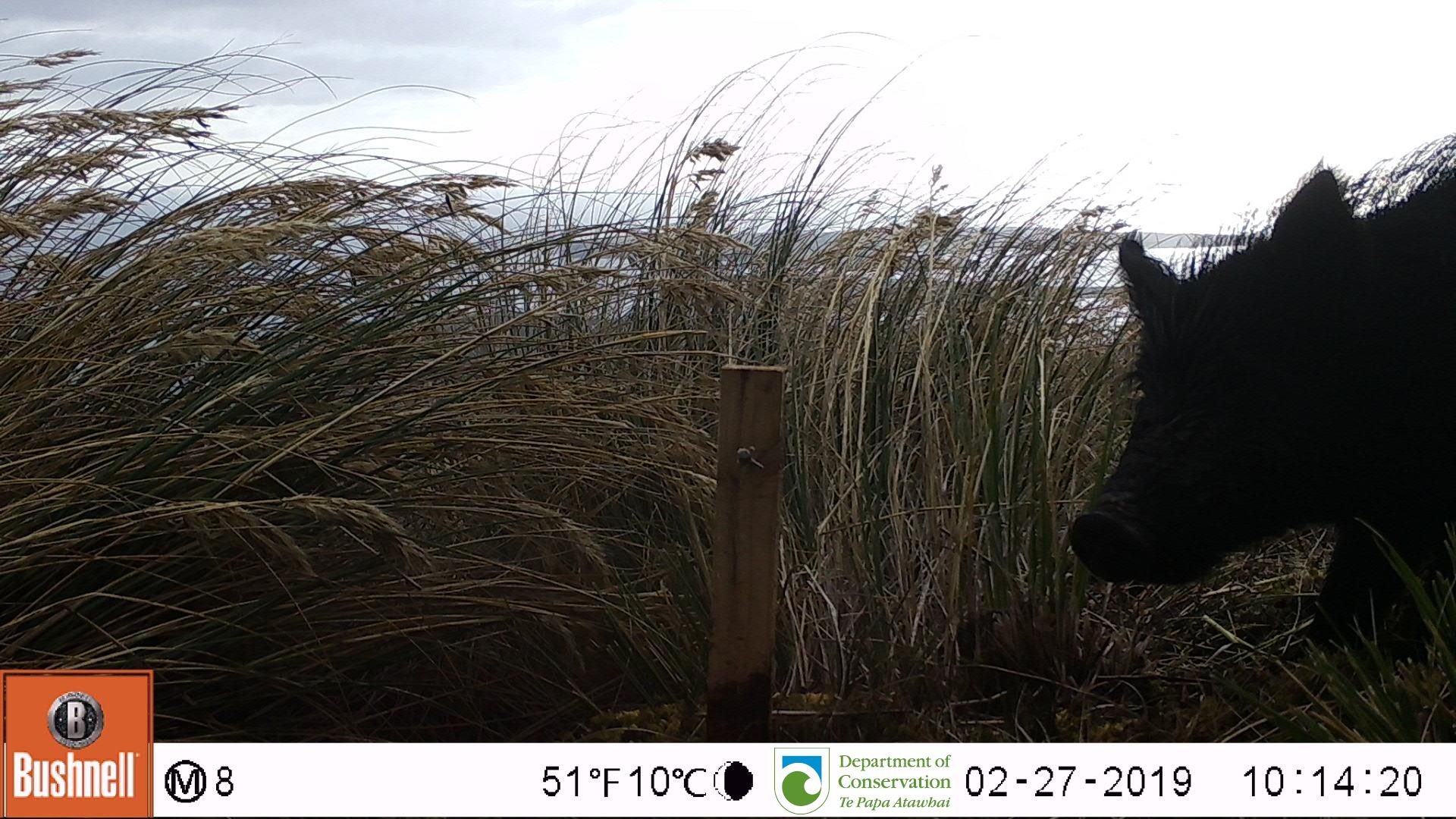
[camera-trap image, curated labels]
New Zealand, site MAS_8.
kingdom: Animalia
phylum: Chordata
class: Mammalia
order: Artiodactyla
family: Suidae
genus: Sus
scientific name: Sus scrofa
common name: pig